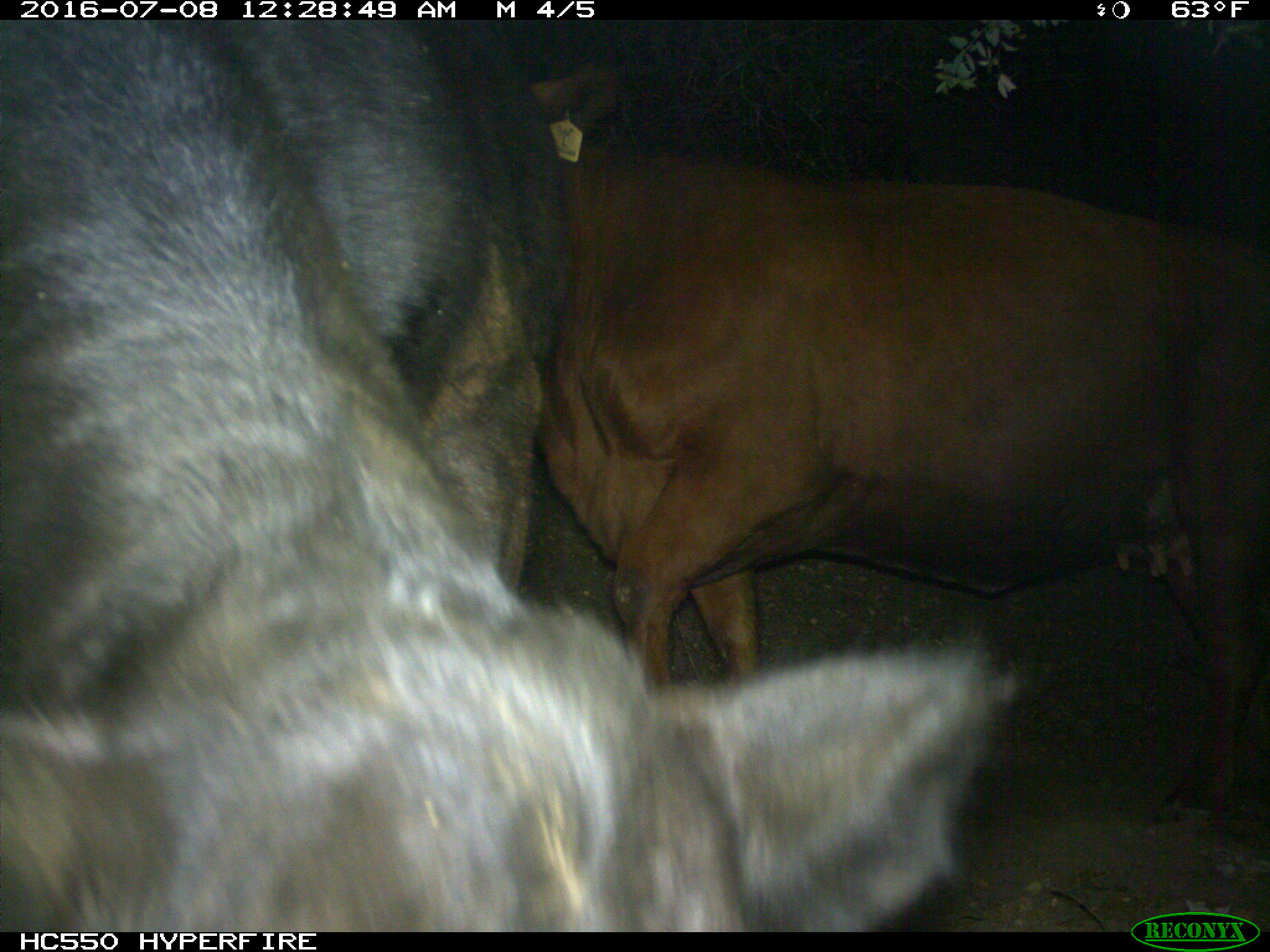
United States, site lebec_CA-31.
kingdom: Animalia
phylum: Chordata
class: Mammalia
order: Artiodactyla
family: Bovidae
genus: Bos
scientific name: Bos taurus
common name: domestic cow